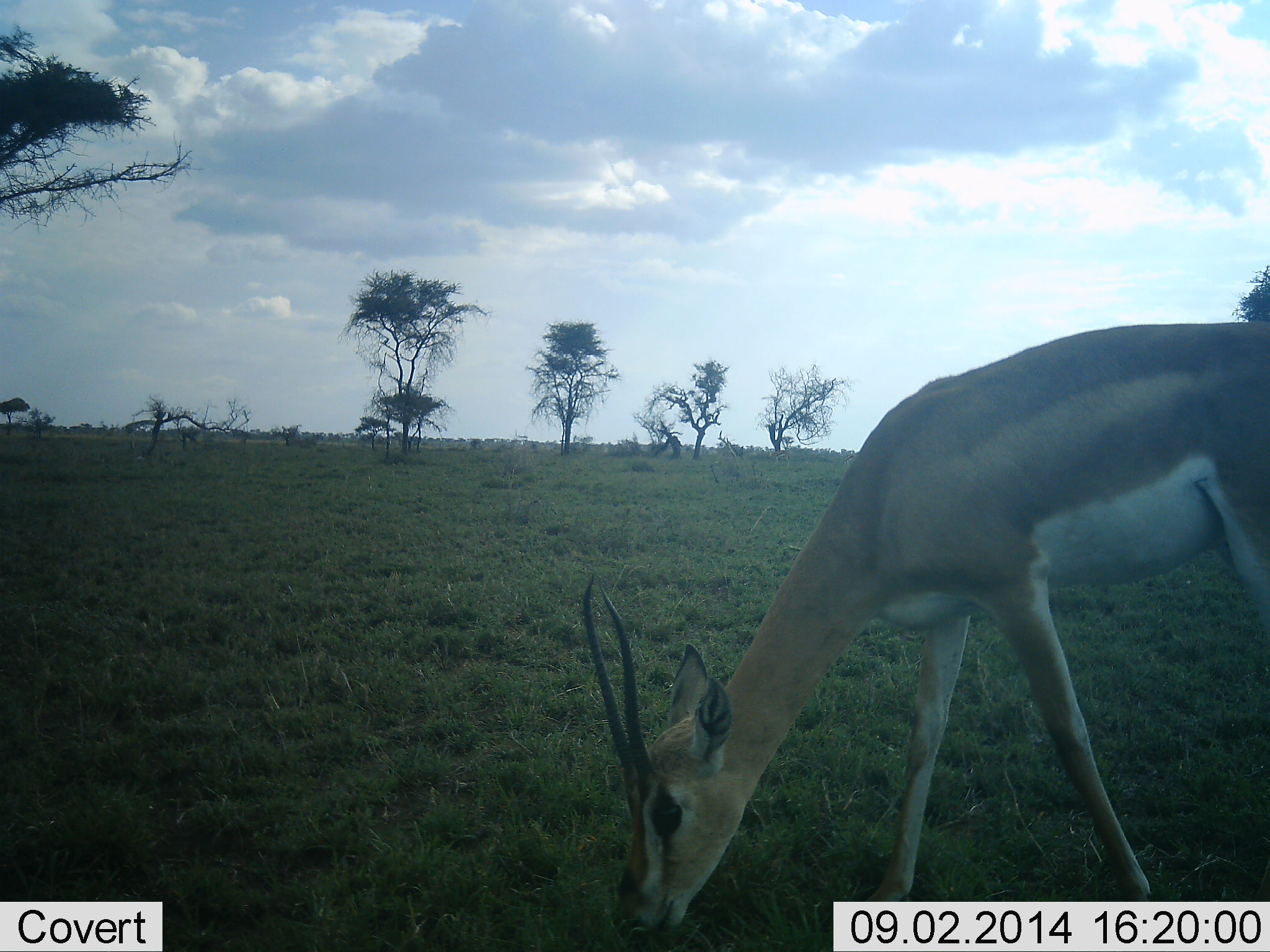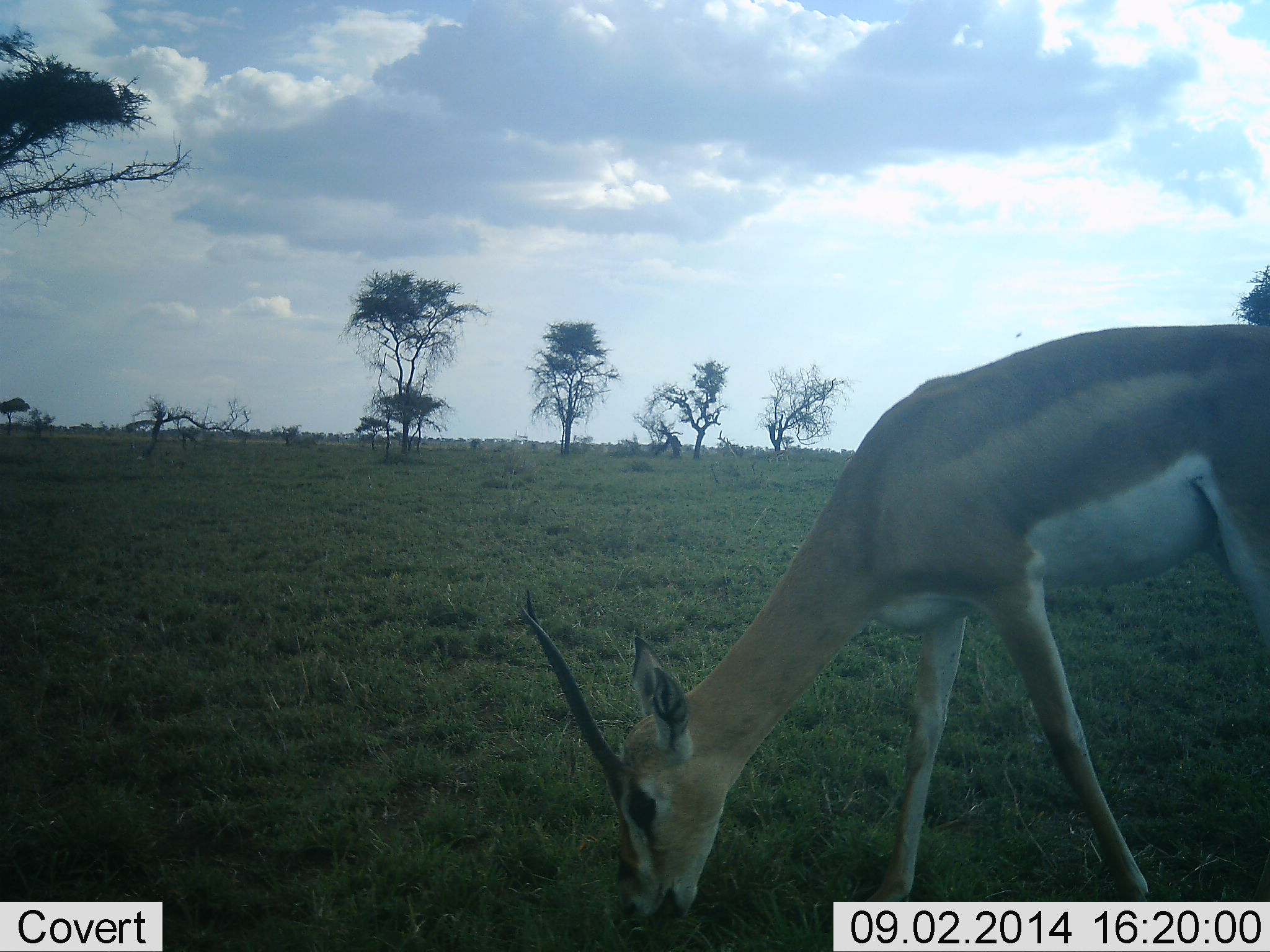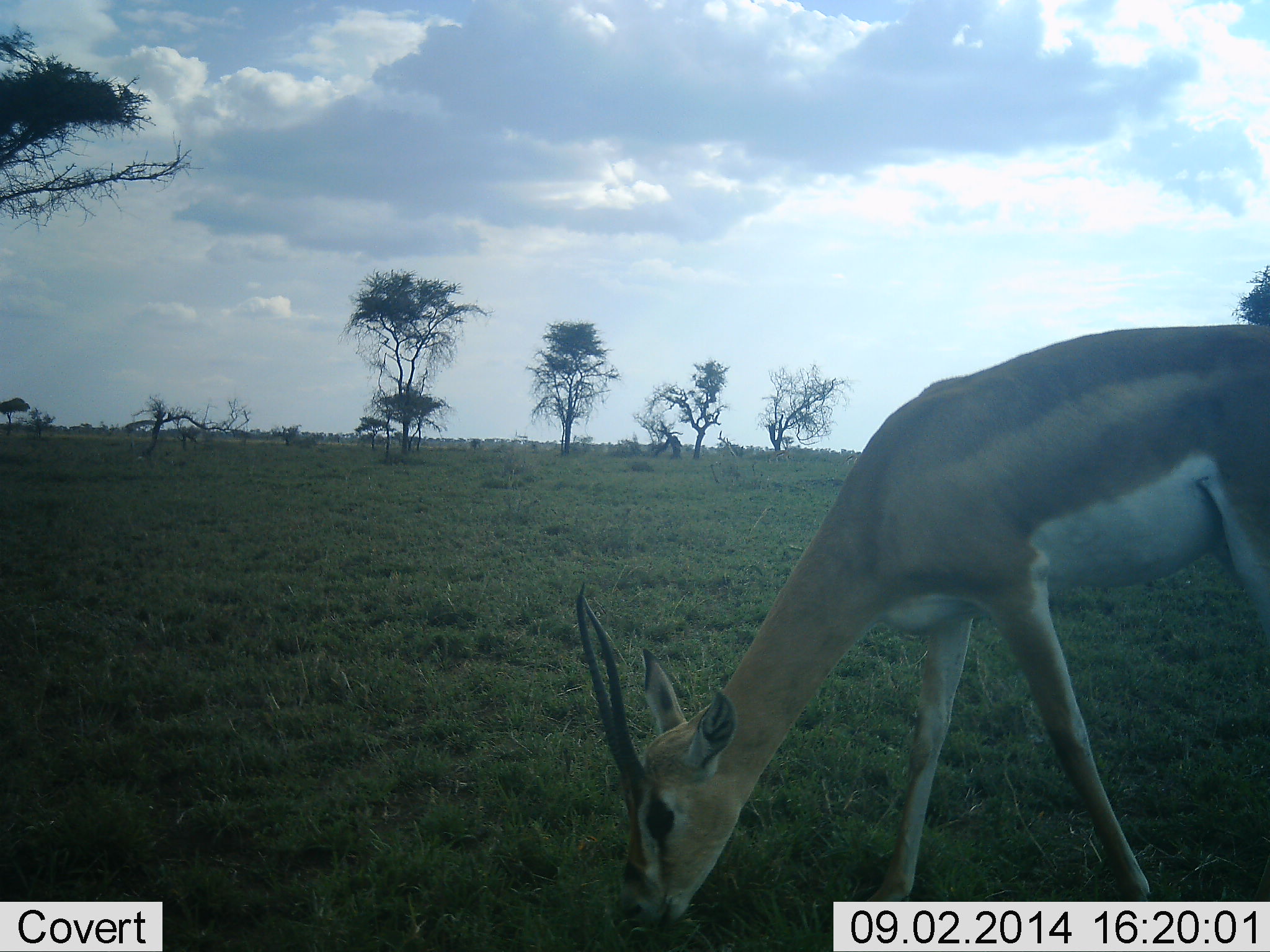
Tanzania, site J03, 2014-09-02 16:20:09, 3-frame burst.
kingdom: Animalia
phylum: Chordata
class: Mammalia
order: Artiodactyla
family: Bovidae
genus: Nanger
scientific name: Nanger granti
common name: grant's gazelle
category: gazellegrants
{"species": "gazellegrants (grant's gazelle) (Nanger granti)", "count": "1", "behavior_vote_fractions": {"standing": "10%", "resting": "0%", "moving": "0%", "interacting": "0%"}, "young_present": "0%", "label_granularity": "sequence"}